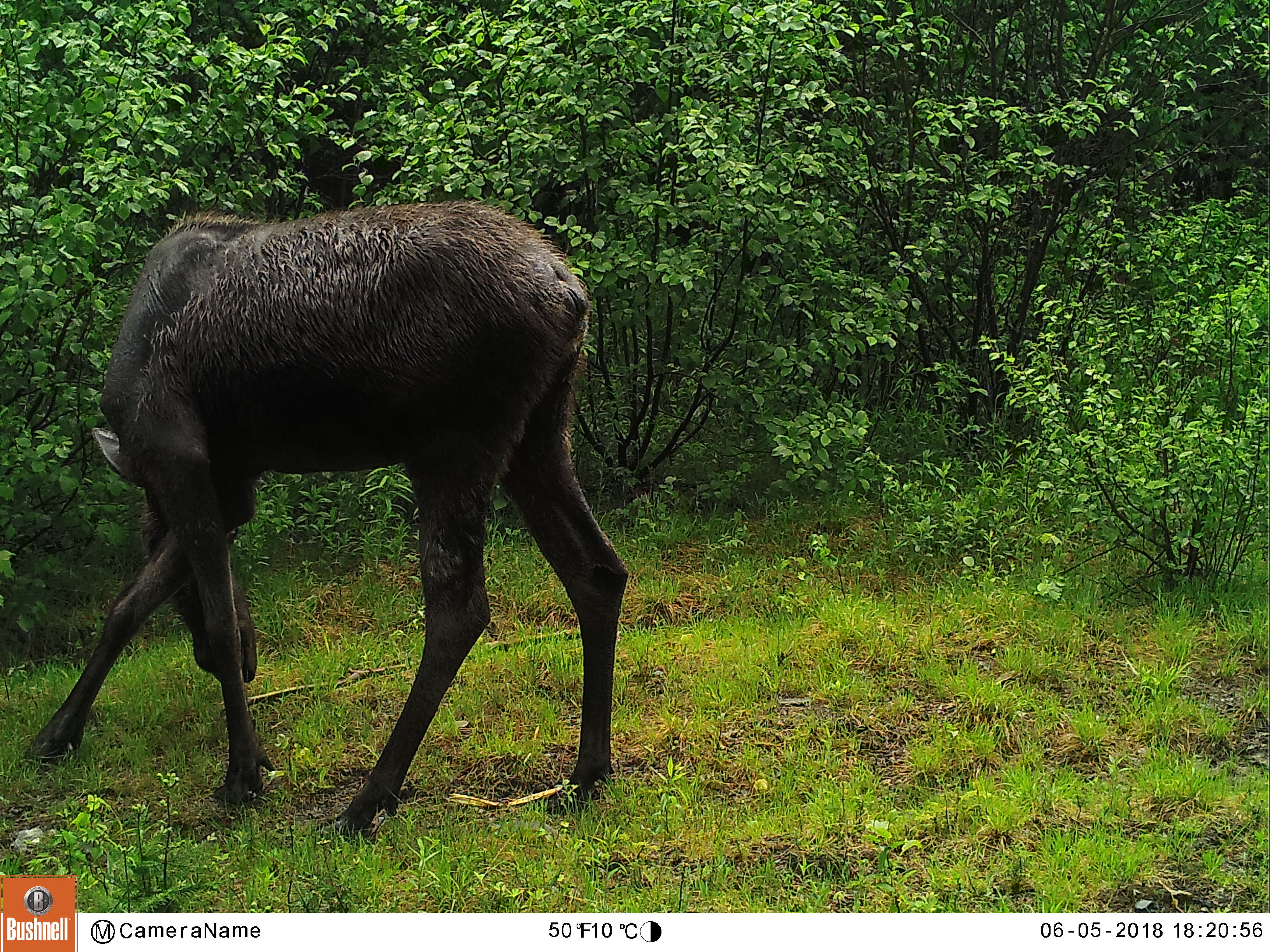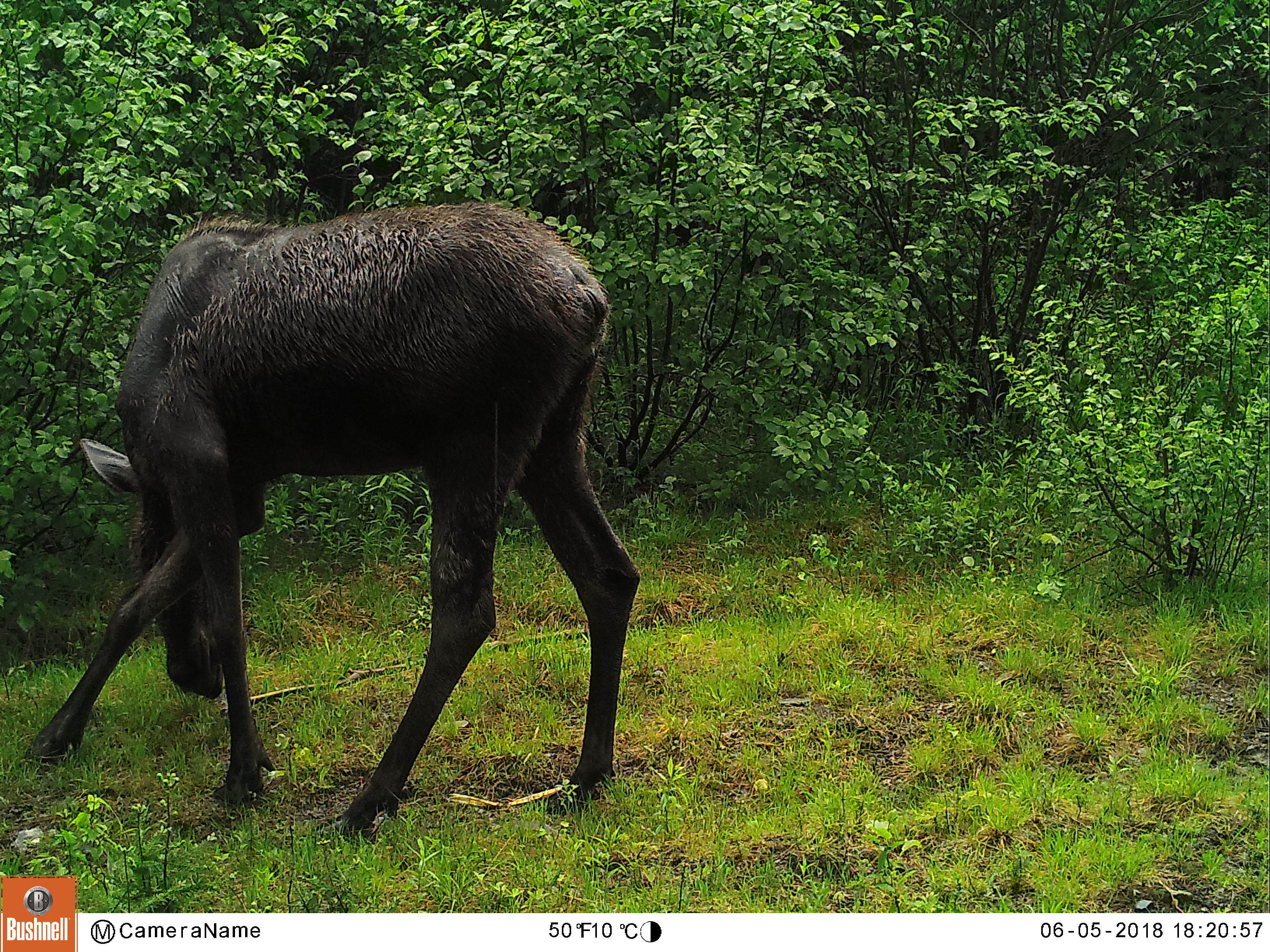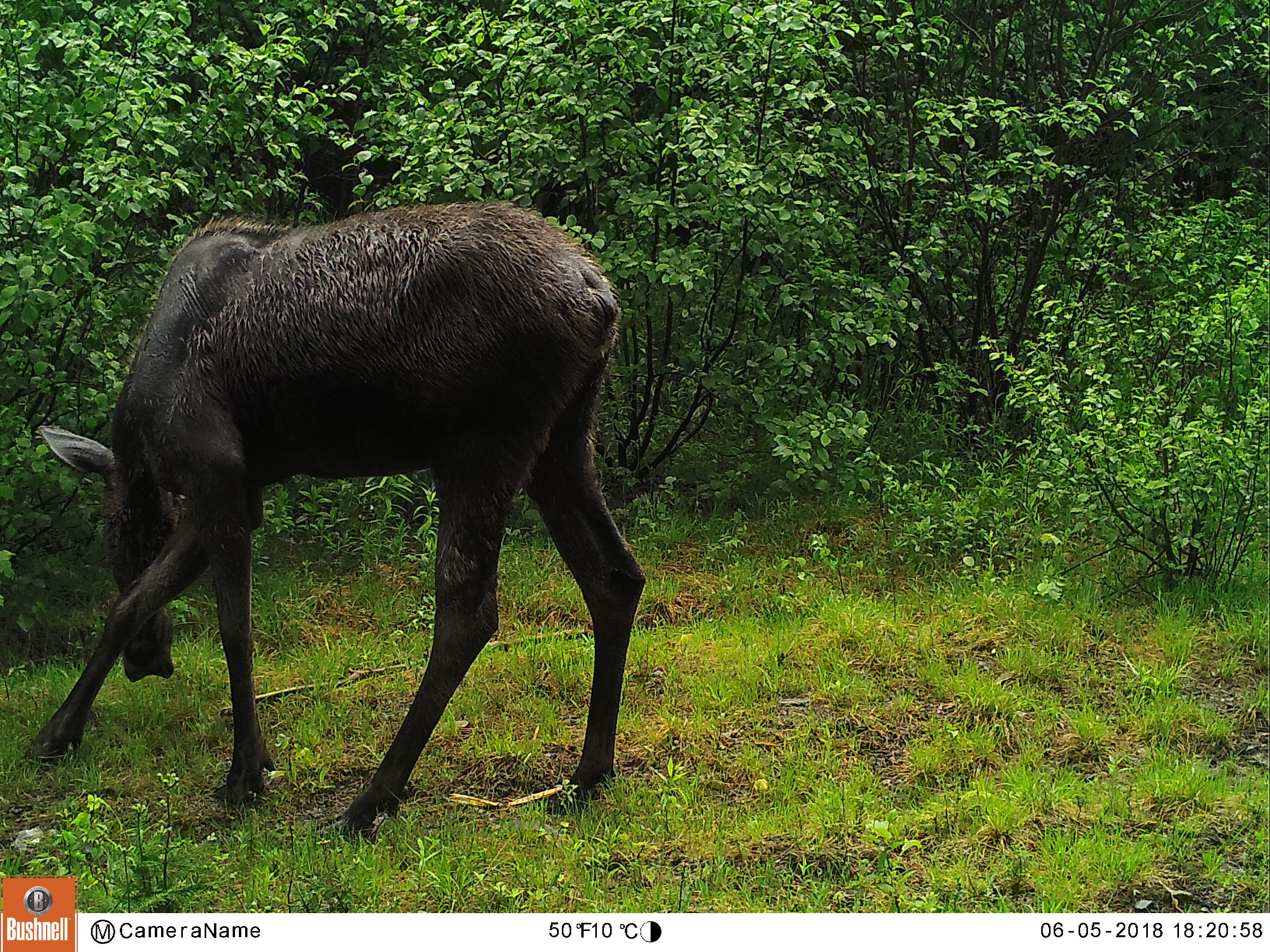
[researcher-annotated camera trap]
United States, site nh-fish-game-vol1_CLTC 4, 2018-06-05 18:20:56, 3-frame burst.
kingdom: Animalia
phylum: Chordata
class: Mammalia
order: Artiodactyla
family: Cervidae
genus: Alces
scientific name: Alces alces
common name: moose